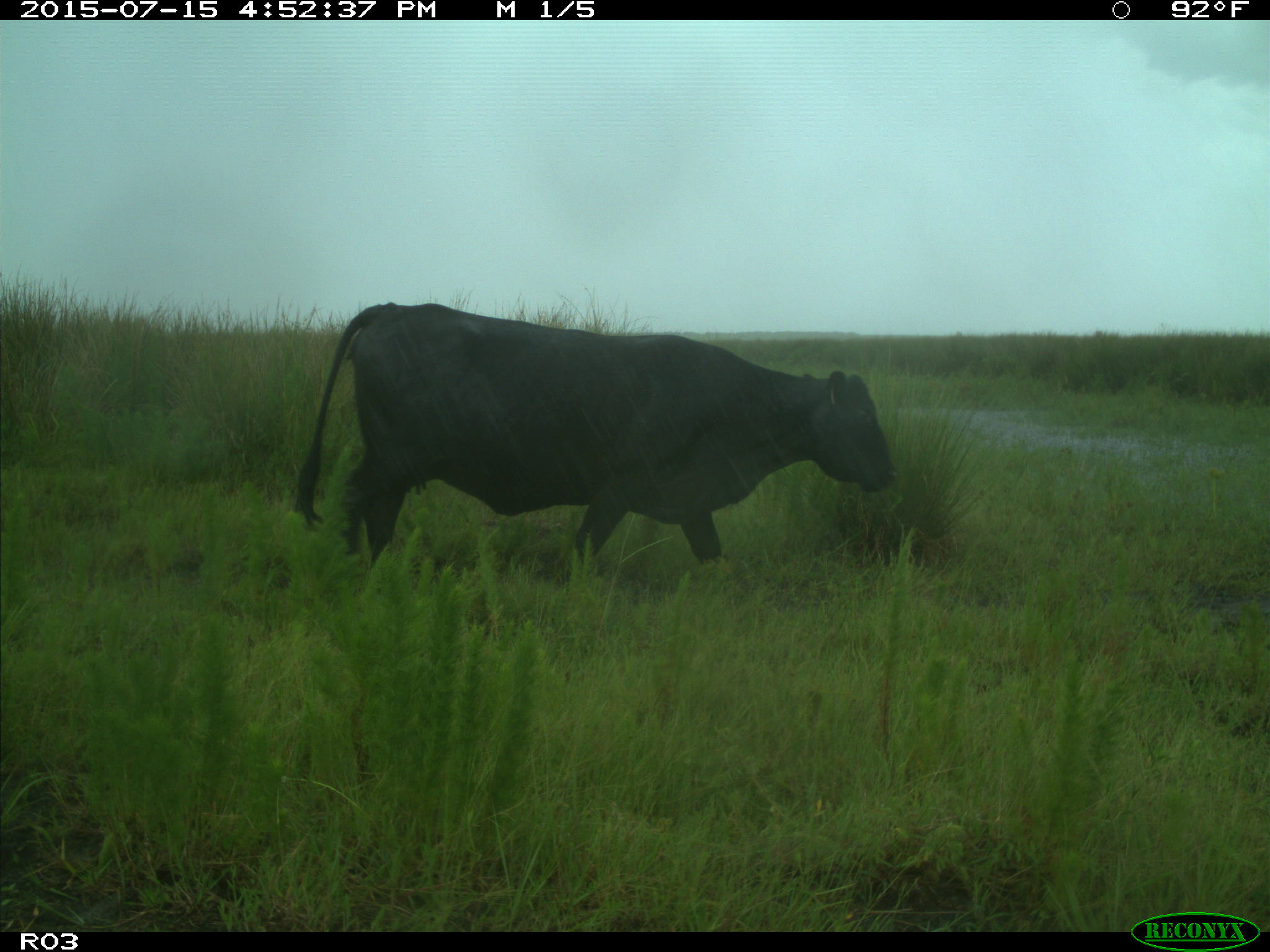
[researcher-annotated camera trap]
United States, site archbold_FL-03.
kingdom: Animalia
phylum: Chordata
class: Mammalia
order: Artiodactyla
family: Bovidae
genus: Bos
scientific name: Bos taurus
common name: domestic cow